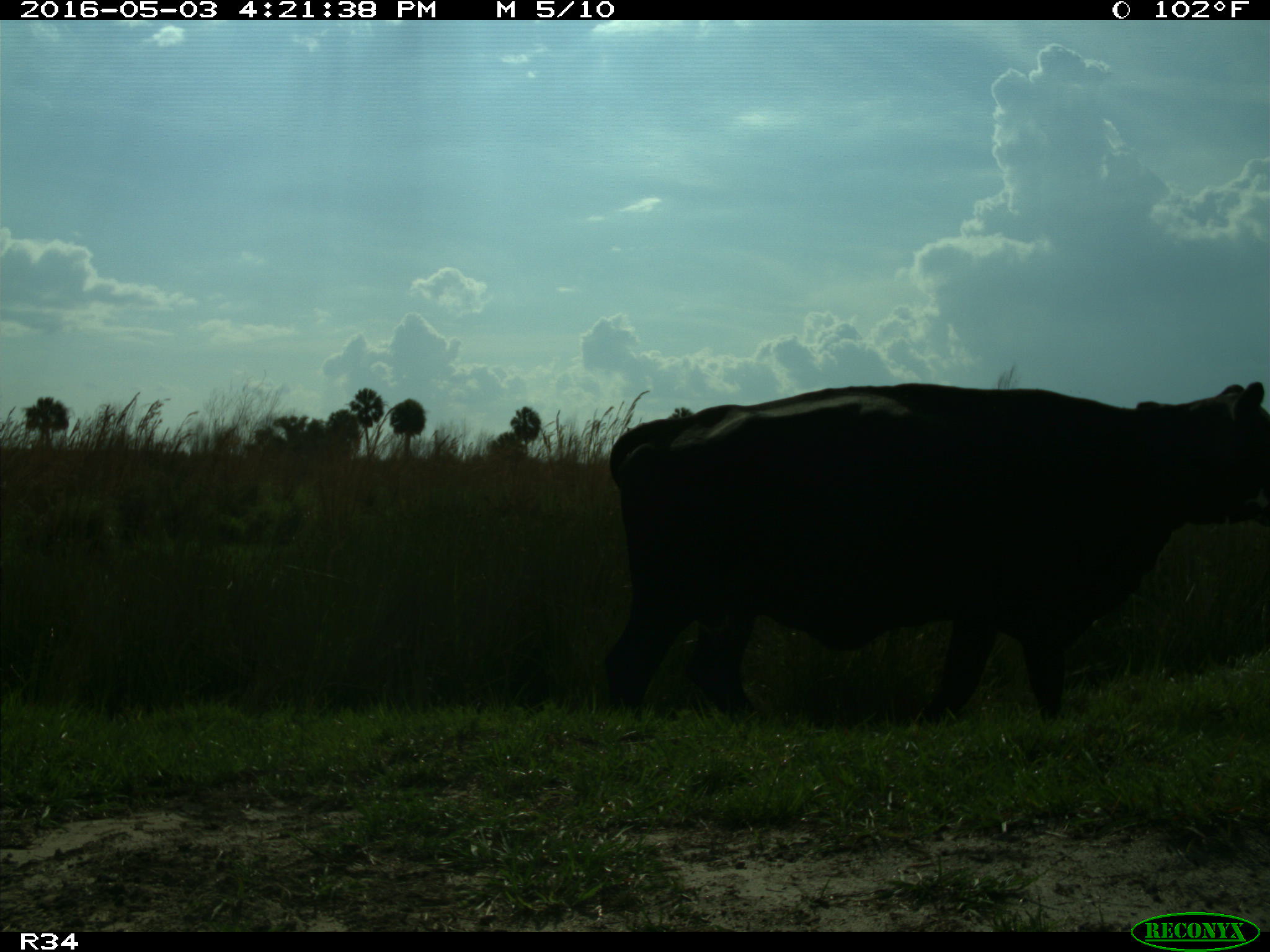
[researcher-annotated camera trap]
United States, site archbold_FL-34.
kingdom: Animalia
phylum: Chordata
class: Mammalia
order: Artiodactyla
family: Bovidae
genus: Bos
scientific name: Bos taurus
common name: domestic cow